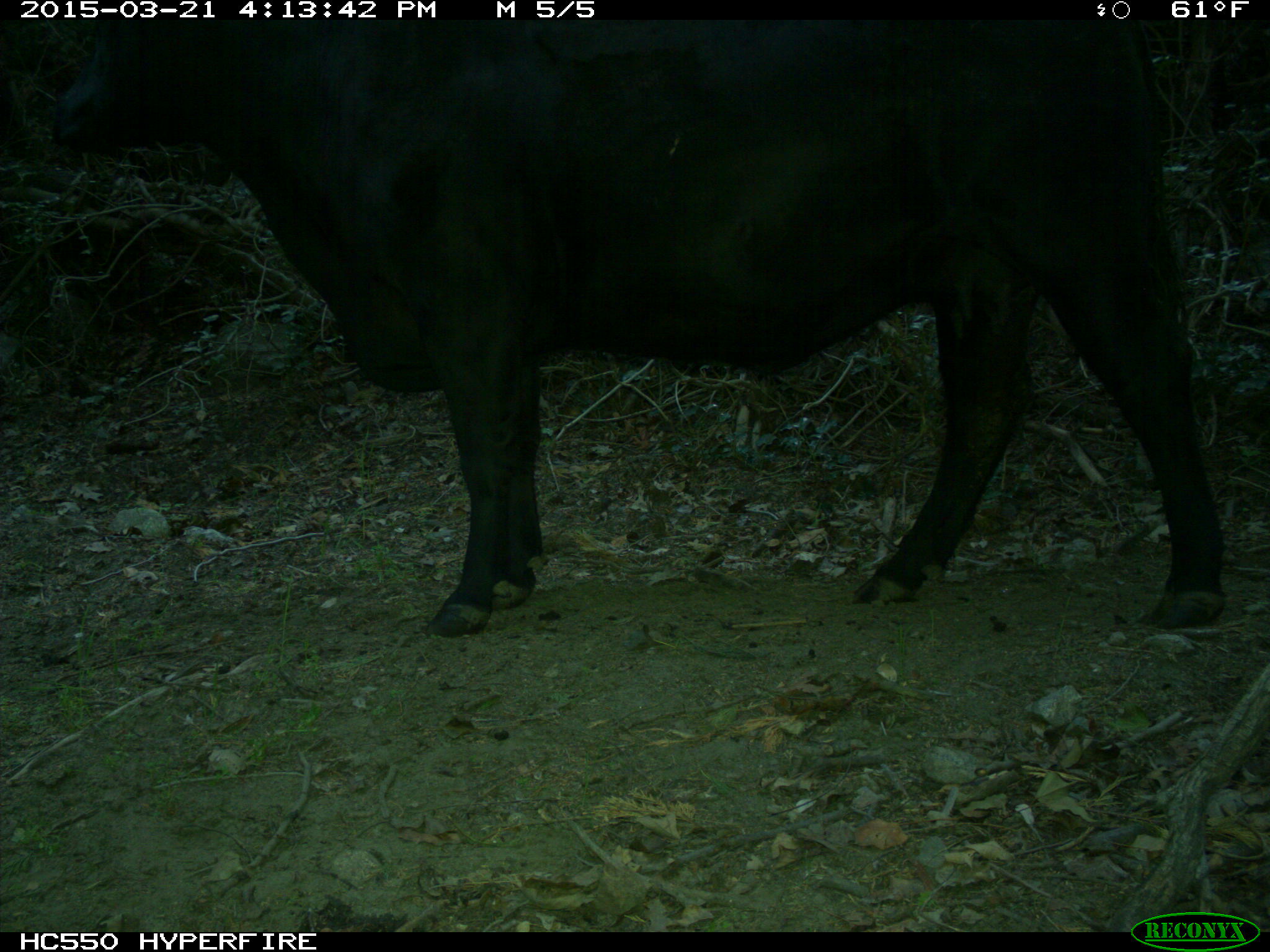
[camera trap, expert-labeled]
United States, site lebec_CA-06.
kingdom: Animalia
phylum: Chordata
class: Mammalia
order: Artiodactyla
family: Bovidae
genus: Bos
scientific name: Bos taurus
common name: domestic cow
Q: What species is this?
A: Bos taurus (domestic cow).